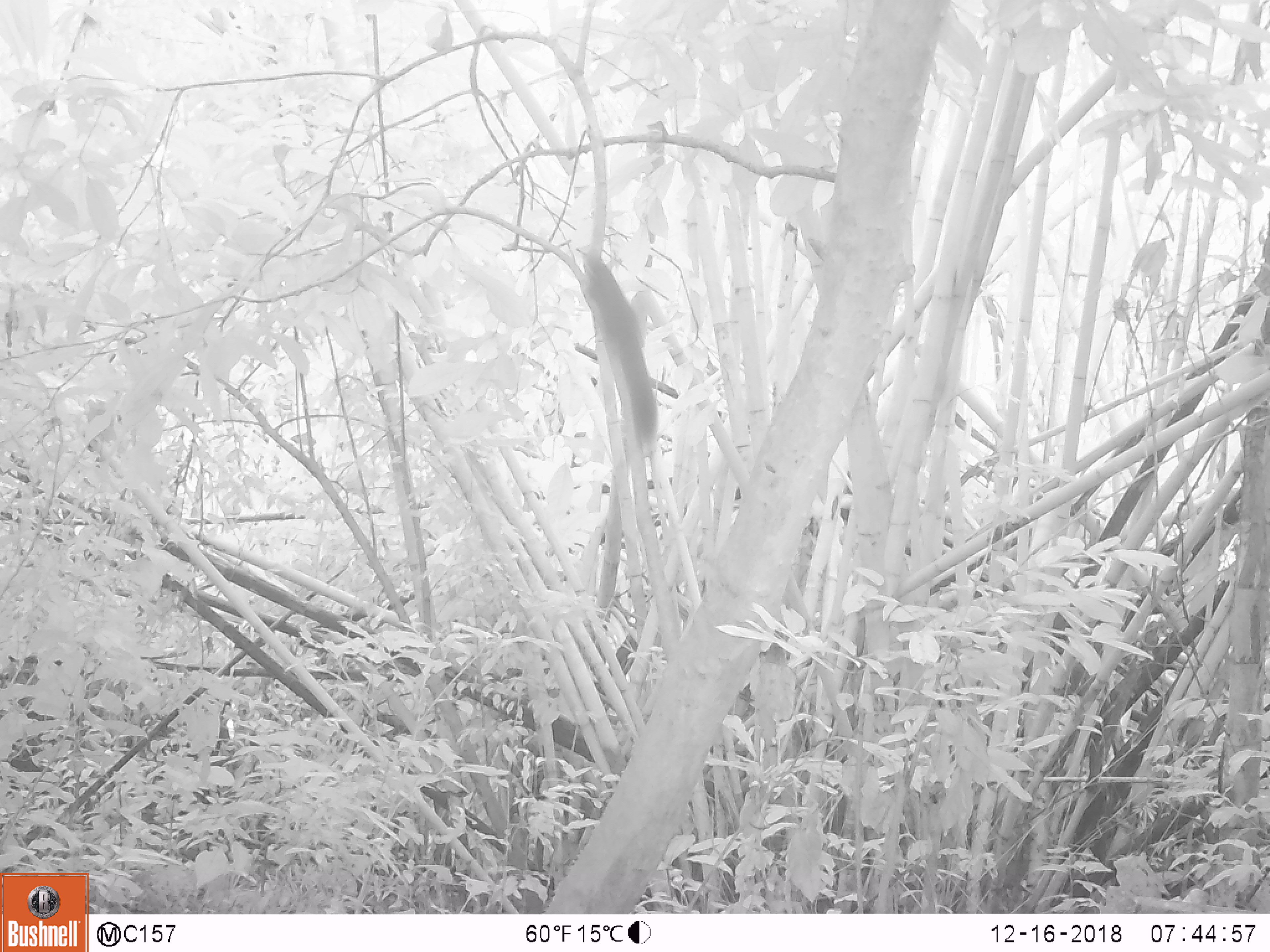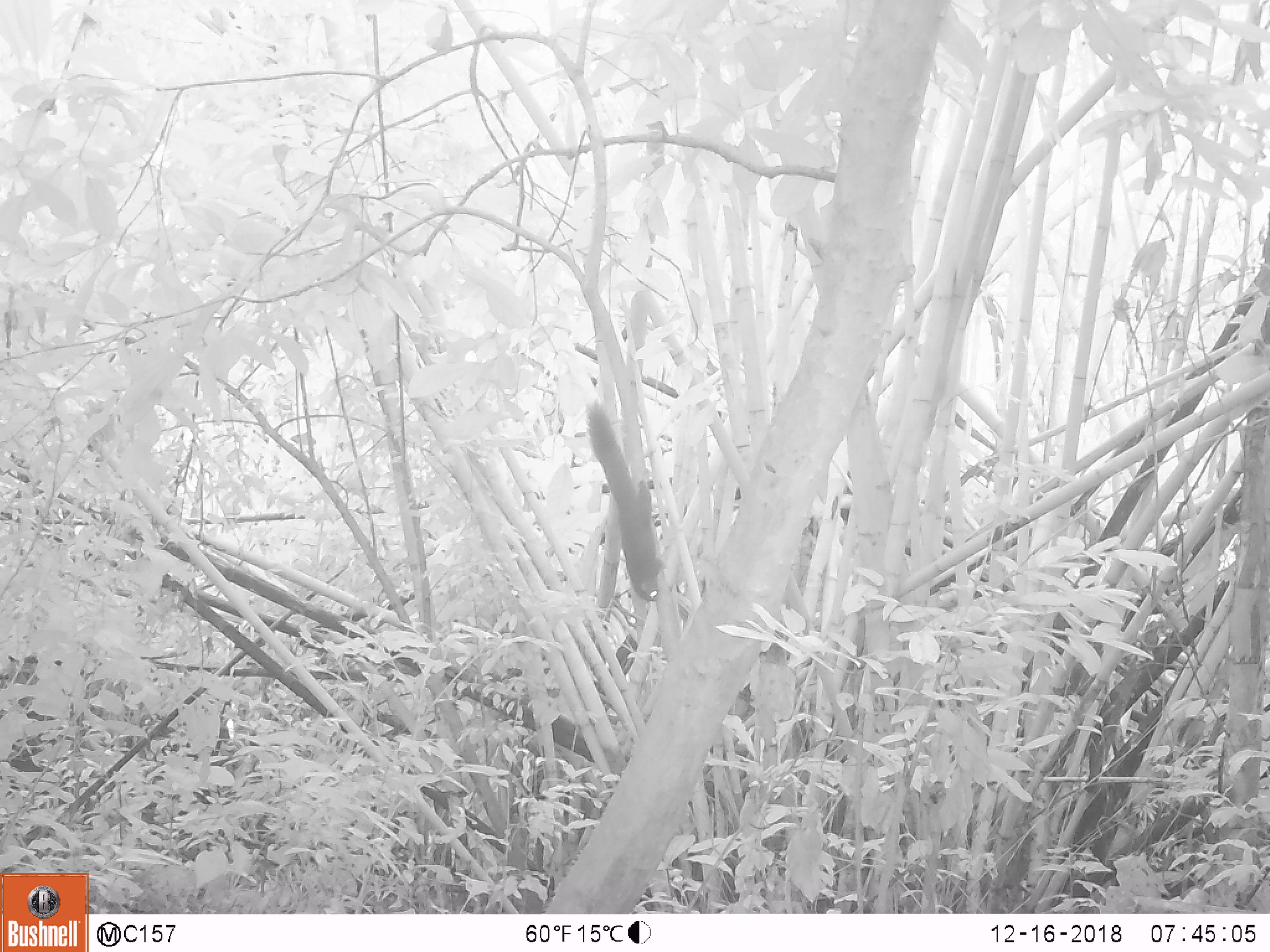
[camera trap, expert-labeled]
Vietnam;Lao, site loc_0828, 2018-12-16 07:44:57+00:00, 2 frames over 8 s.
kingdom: Animalia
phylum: Chordata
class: Mammalia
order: Rodentia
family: Sciuridae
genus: Sciurus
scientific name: Sciurus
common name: squirrel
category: unidentified squirrel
Unidentified squirrel (squirrel) (Sciurus). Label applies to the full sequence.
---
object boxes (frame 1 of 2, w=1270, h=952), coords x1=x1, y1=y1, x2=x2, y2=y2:
unidentified squirrel: x1=582, y1=254, x2=660, y2=440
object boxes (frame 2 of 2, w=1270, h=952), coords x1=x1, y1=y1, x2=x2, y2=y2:
unidentified squirrel: x1=586, y1=403, x2=666, y2=602